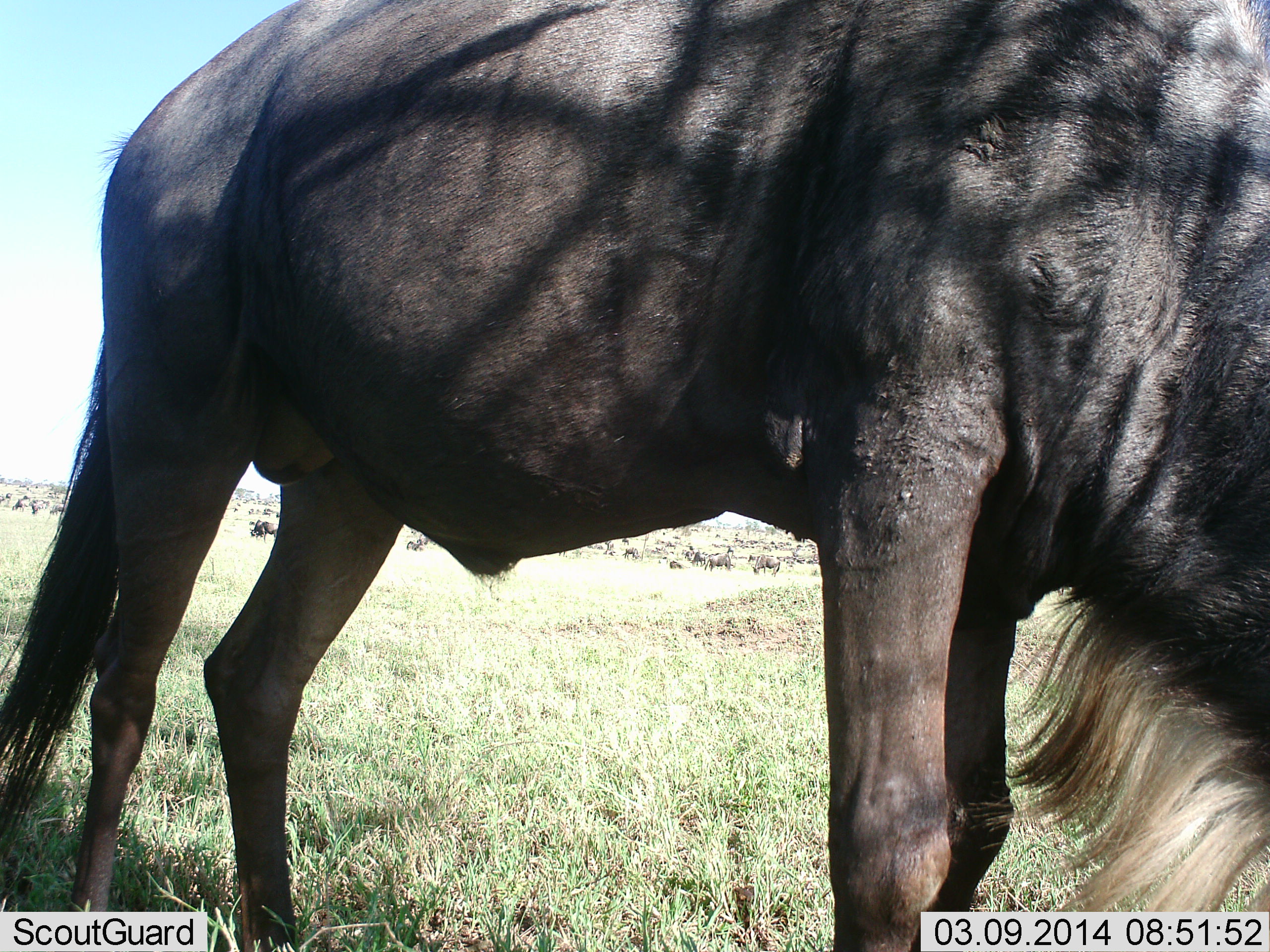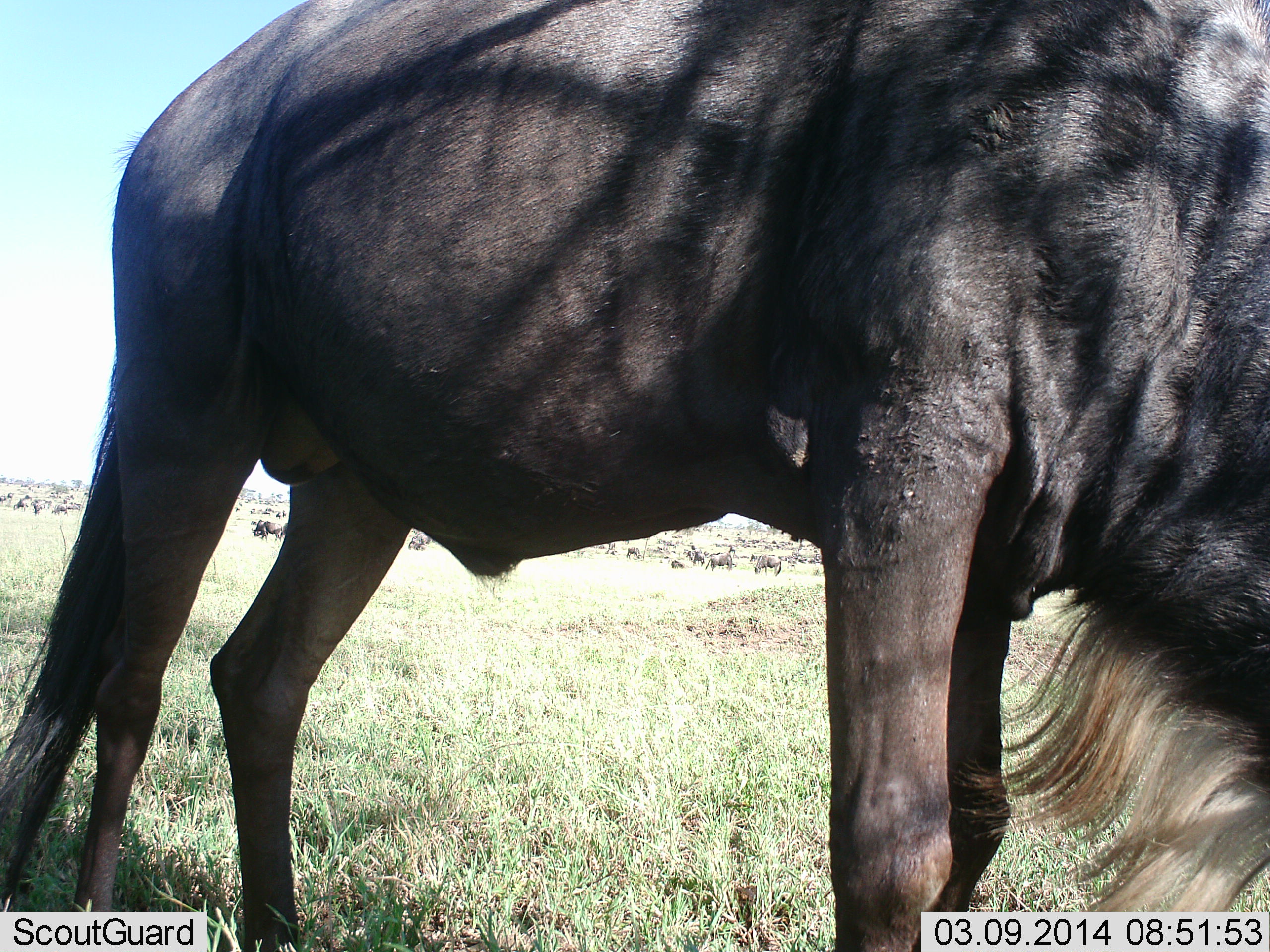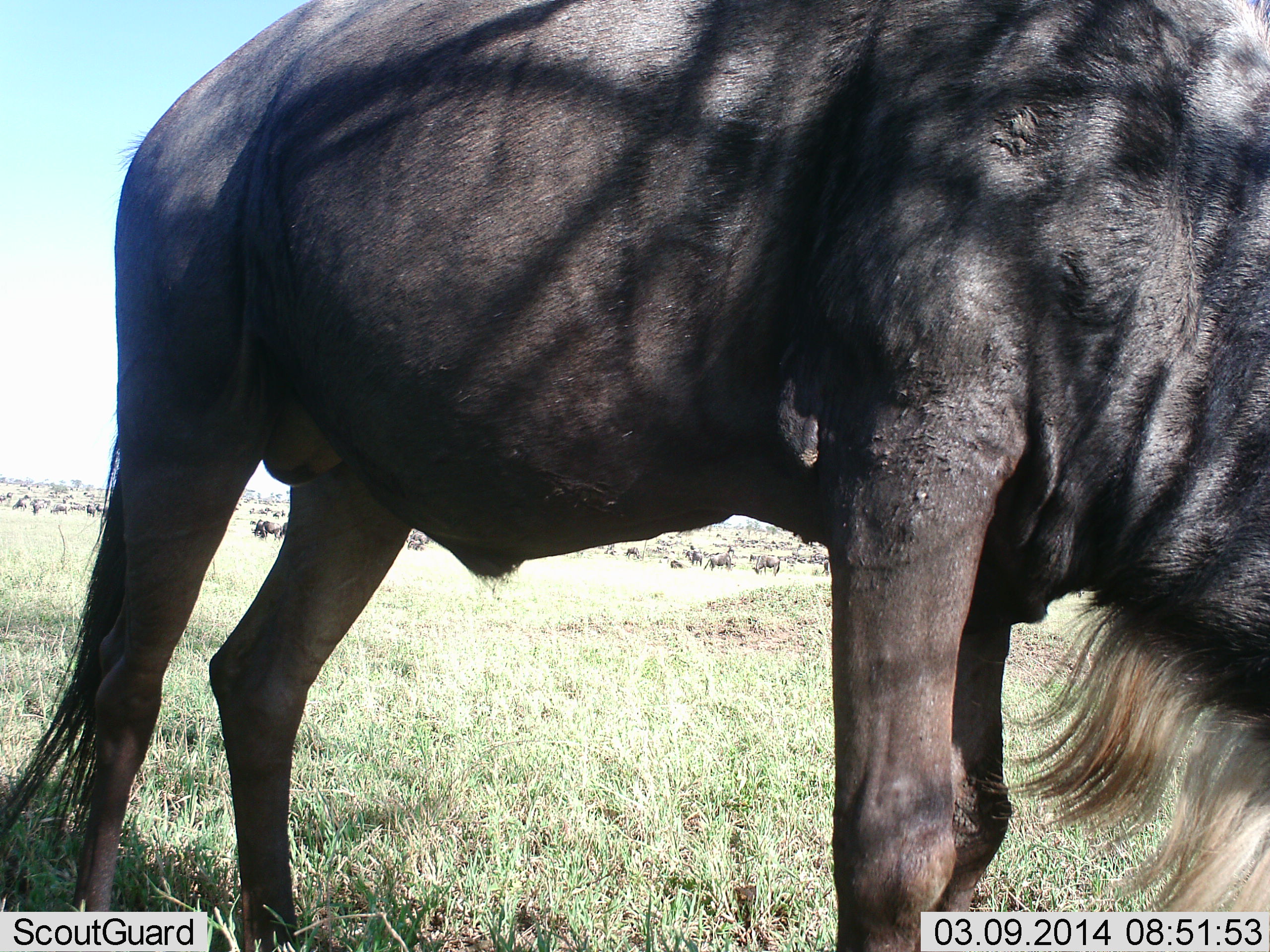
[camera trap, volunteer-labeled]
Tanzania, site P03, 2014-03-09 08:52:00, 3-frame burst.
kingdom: Animalia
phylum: Chordata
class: Mammalia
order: Artiodactyla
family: Bovidae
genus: Connochaetes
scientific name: Connochaetes taurinus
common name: blue wildebeest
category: wildebeest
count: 1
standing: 50%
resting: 0%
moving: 10%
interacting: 10%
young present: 0%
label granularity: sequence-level